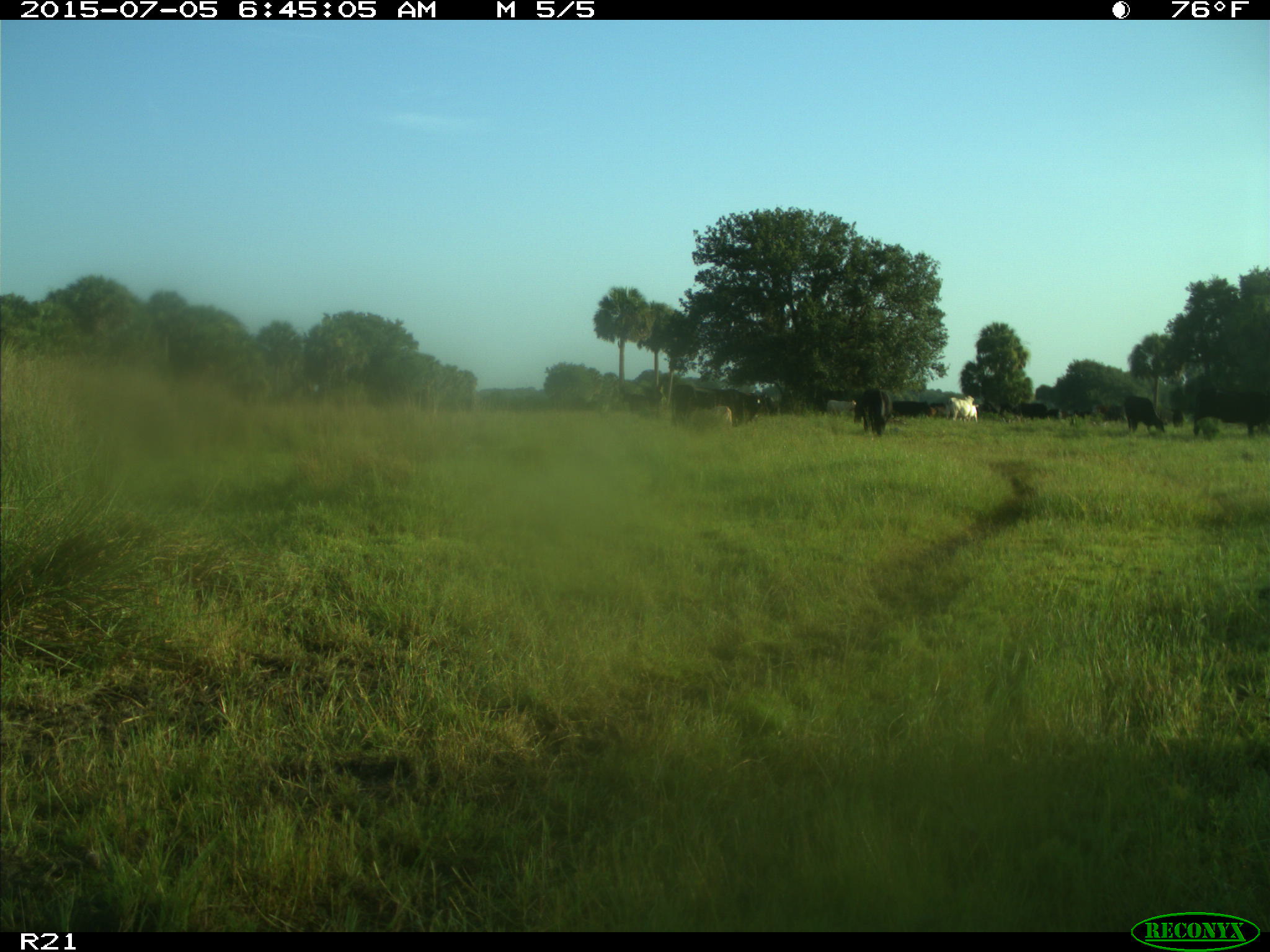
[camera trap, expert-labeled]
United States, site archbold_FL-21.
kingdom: Animalia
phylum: Chordata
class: Mammalia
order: Artiodactyla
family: Bovidae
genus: Bos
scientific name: Bos taurus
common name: domestic cow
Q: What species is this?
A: Bos taurus (domestic cow).